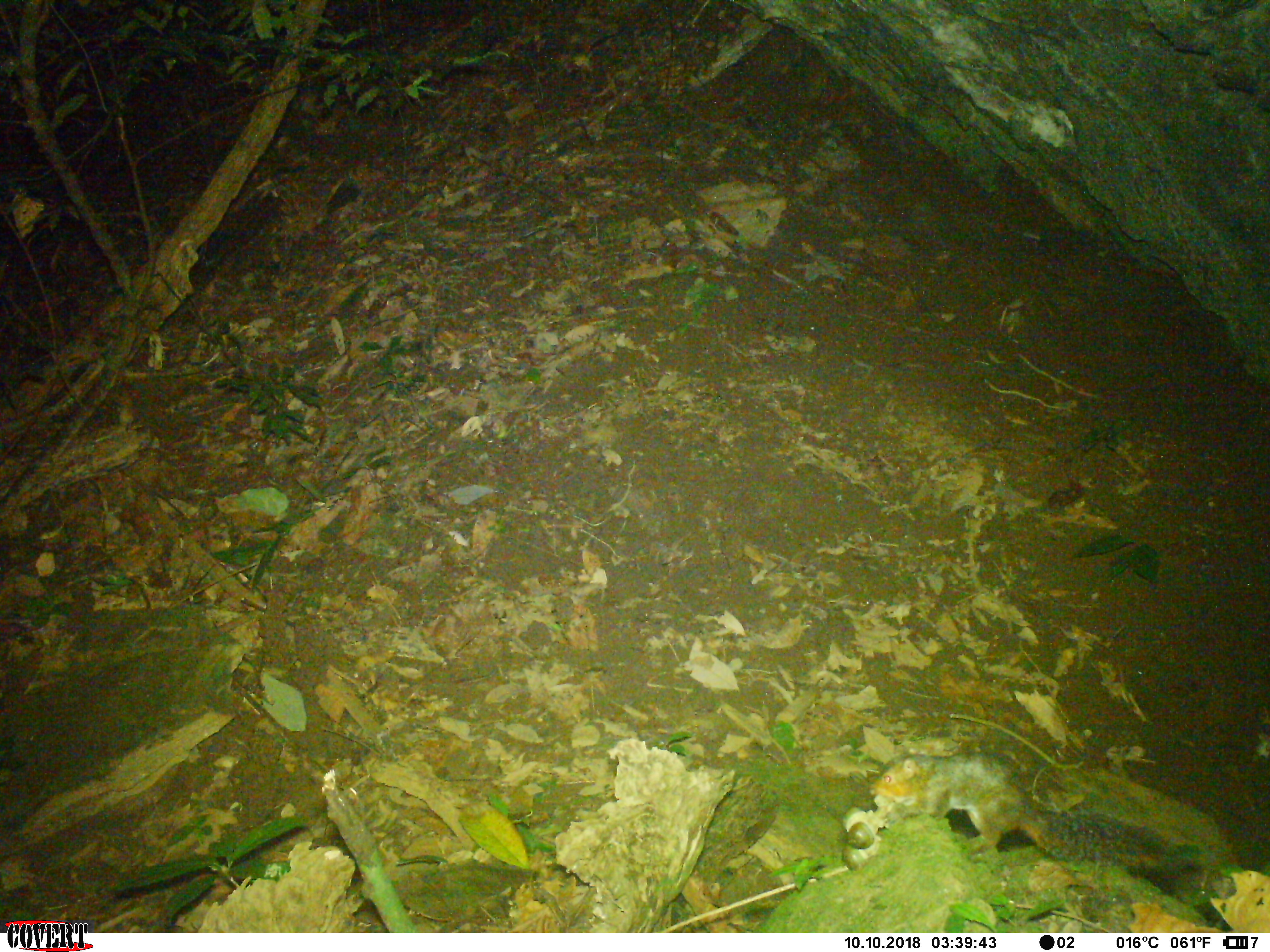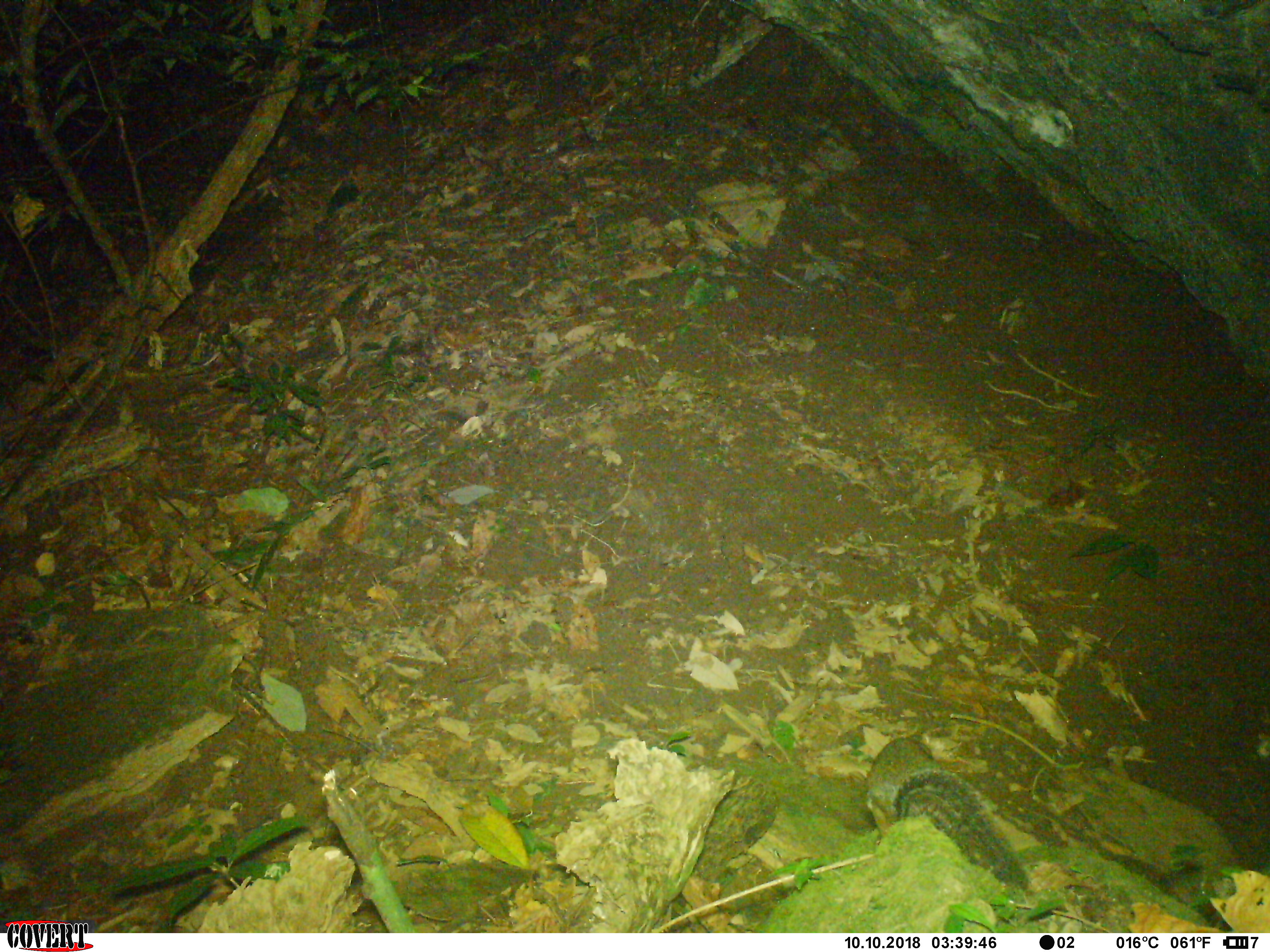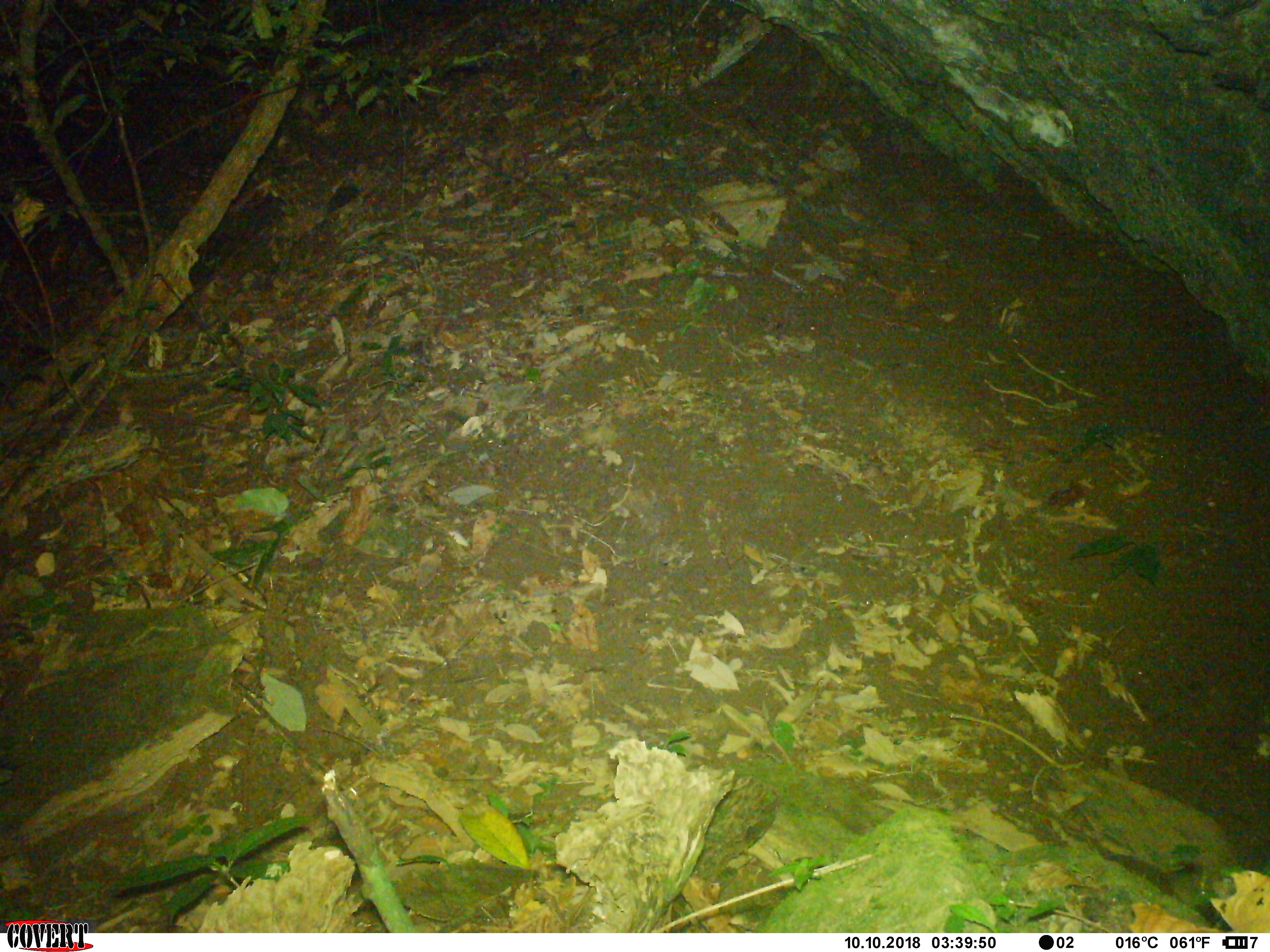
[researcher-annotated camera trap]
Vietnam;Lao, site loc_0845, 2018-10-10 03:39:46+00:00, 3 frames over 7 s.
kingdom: Animalia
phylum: Chordata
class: Mammalia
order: Rodentia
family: Sciuridae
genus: Dremomys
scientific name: Dremomys rufigenis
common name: red-cheeked squirrel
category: red cheeked squirrel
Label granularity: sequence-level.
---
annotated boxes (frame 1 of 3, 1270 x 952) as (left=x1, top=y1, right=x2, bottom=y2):
red cheeked squirrel: (left=868, top=752, right=1182, bottom=866)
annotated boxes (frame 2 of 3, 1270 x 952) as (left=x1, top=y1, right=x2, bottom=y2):
red cheeked squirrel: (left=861, top=736, right=1030, bottom=891)